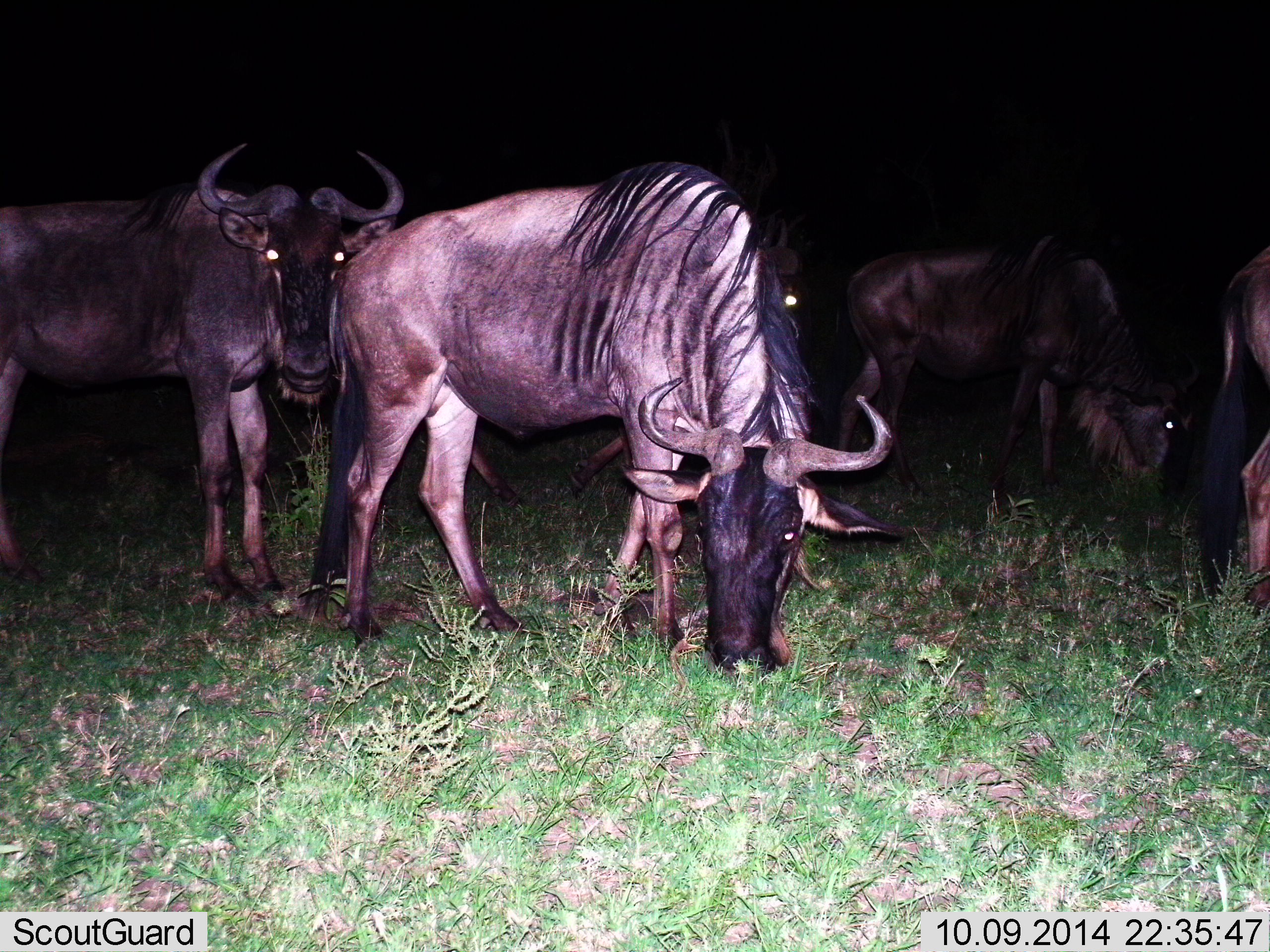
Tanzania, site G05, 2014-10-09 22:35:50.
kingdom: Animalia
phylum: Chordata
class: Mammalia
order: Artiodactyla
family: Bovidae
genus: Connochaetes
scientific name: Connochaetes taurinus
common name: blue wildebeest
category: wildebeest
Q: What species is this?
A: Wildebeest (blue wildebeest) (Connochaetes taurinus).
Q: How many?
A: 5.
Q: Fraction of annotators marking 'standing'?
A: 80%.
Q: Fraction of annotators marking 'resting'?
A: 0%.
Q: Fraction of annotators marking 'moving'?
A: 0%.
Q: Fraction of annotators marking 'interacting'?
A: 0%.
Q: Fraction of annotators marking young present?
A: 0%.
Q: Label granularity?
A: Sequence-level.